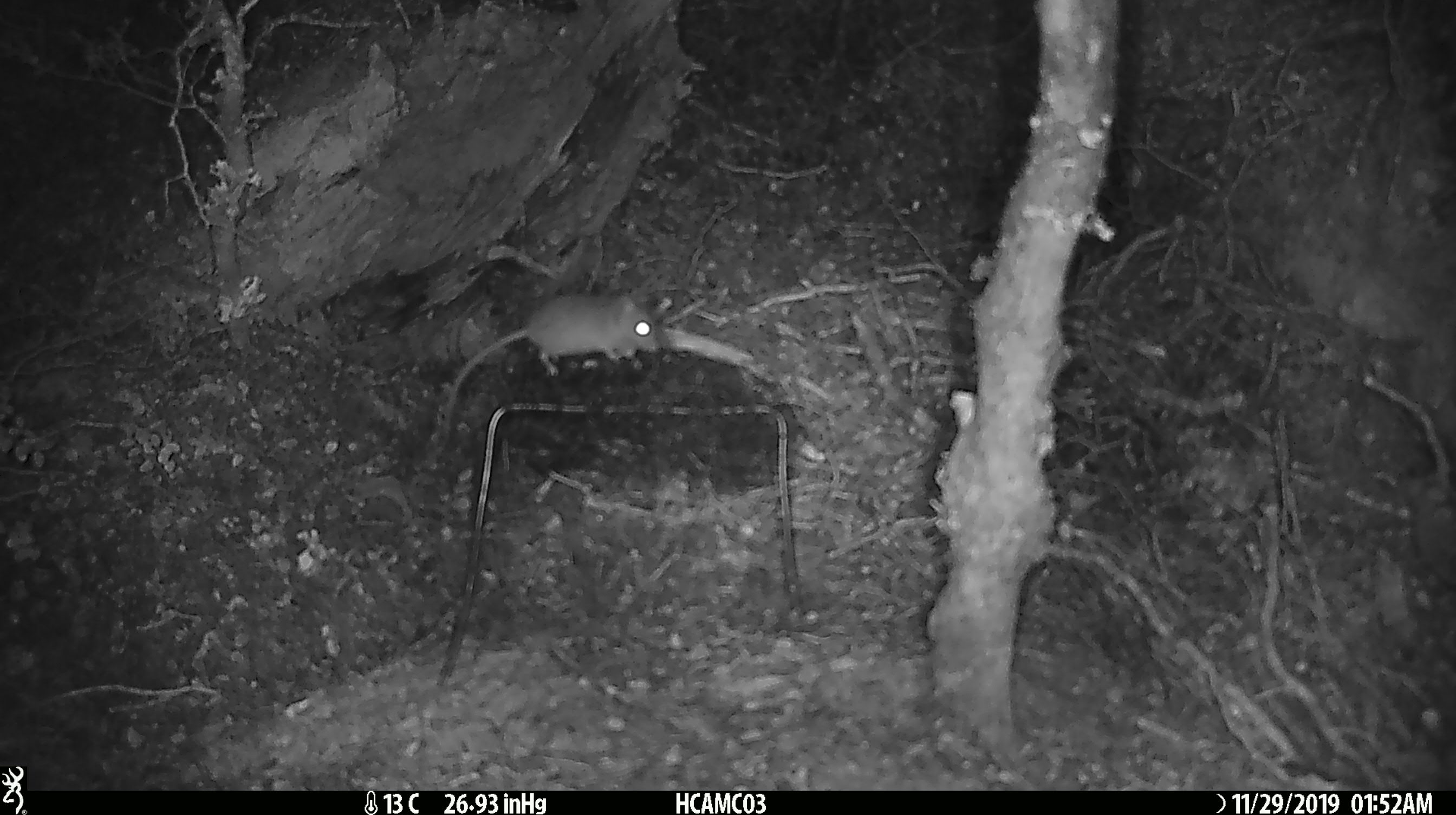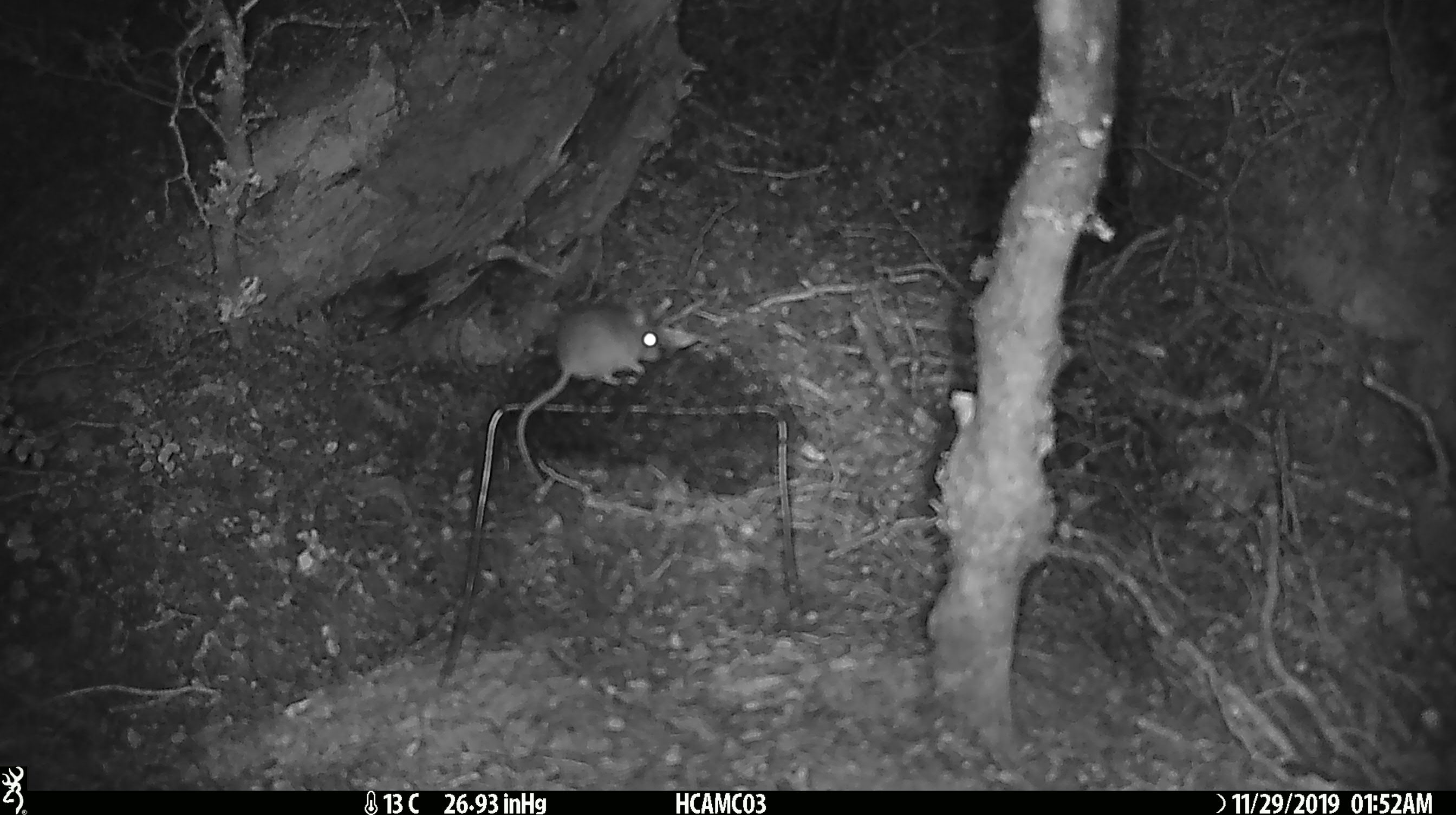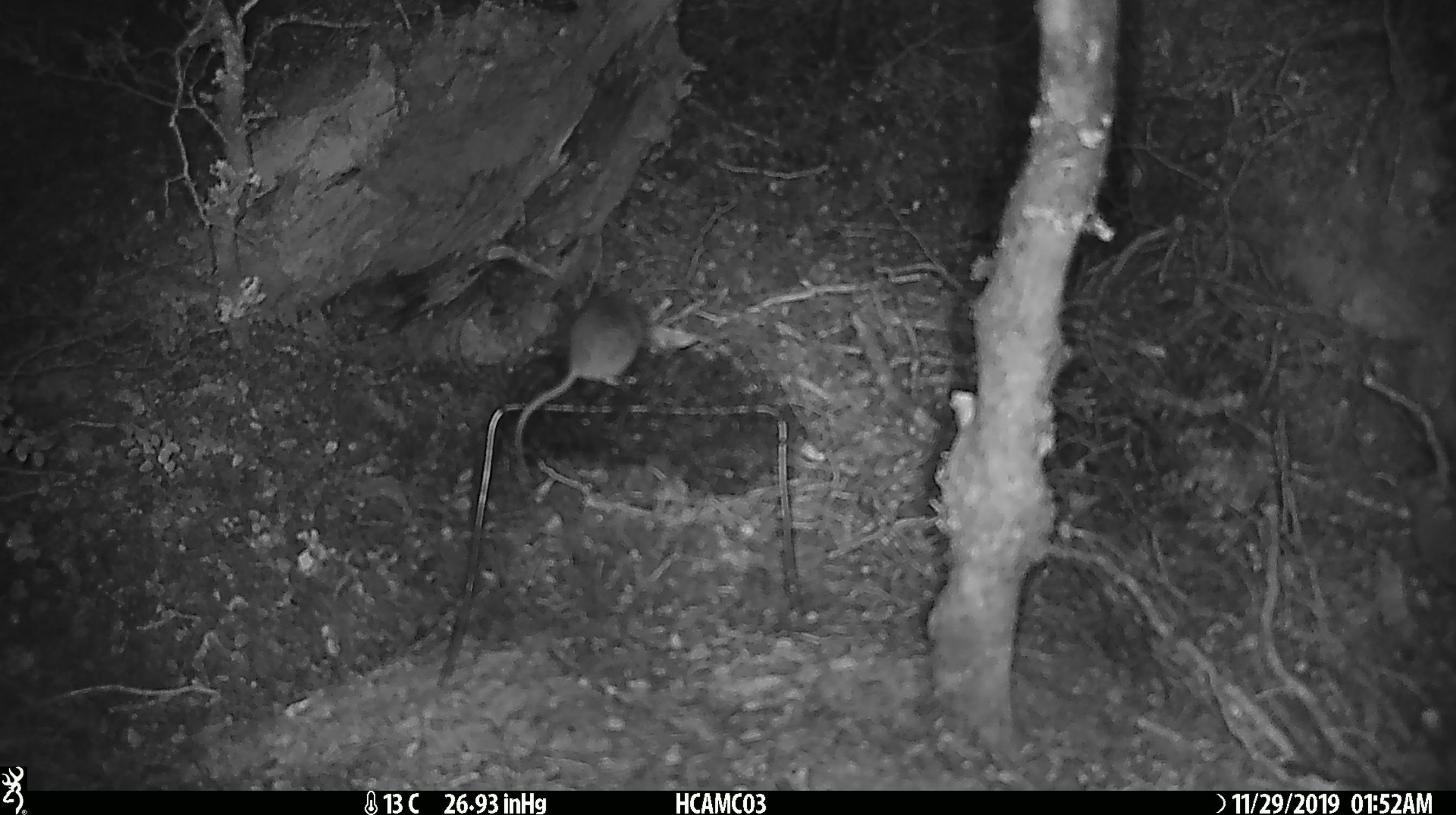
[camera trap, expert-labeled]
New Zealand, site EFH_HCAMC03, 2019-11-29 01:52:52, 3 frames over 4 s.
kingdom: Animalia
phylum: Chordata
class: Mammalia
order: Rodentia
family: Muridae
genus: Mus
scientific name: Mus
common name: mouse